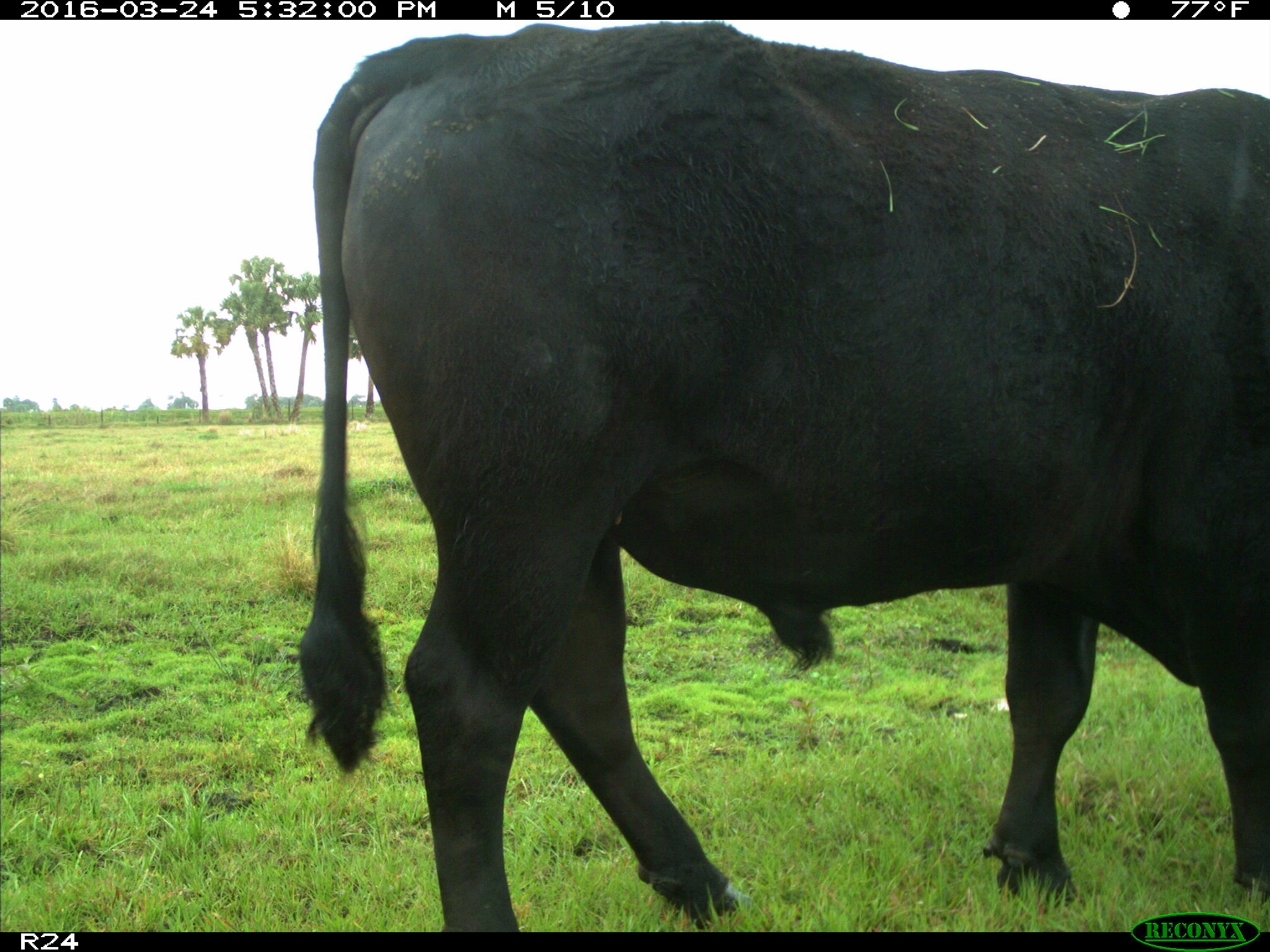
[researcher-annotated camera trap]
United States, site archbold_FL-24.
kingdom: Animalia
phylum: Chordata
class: Mammalia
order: Artiodactyla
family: Bovidae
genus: Bos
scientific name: Bos taurus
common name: domestic cow